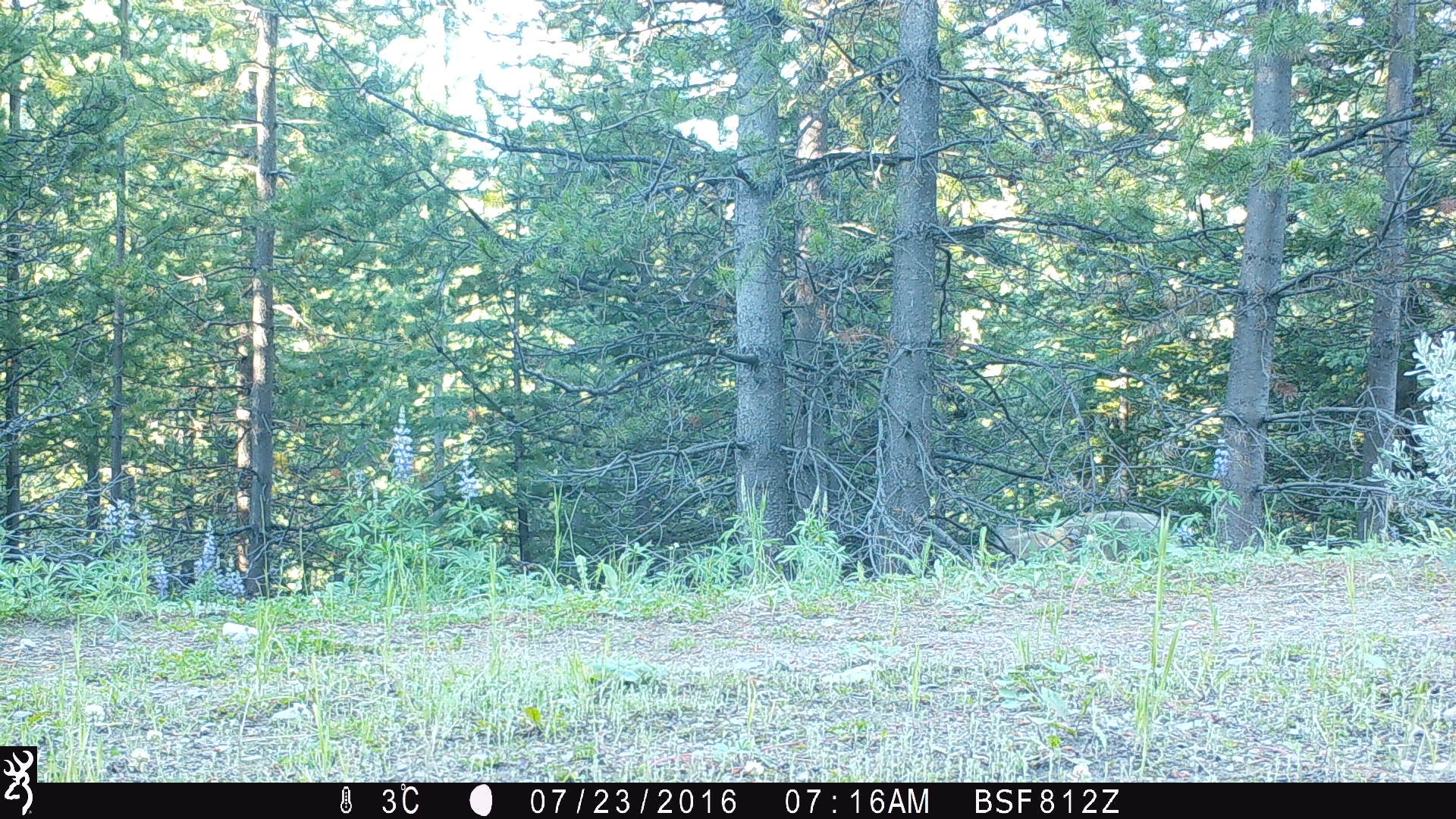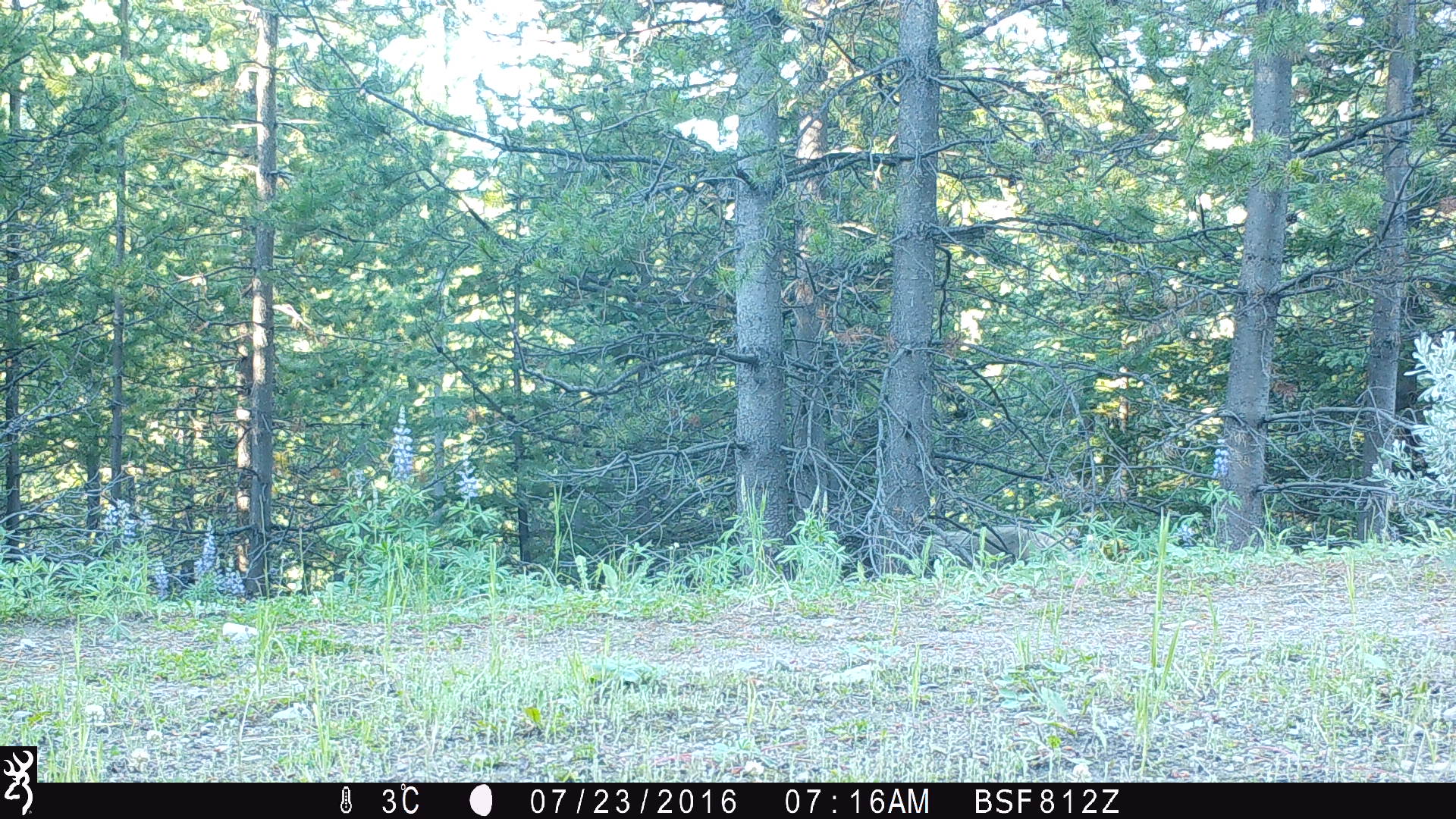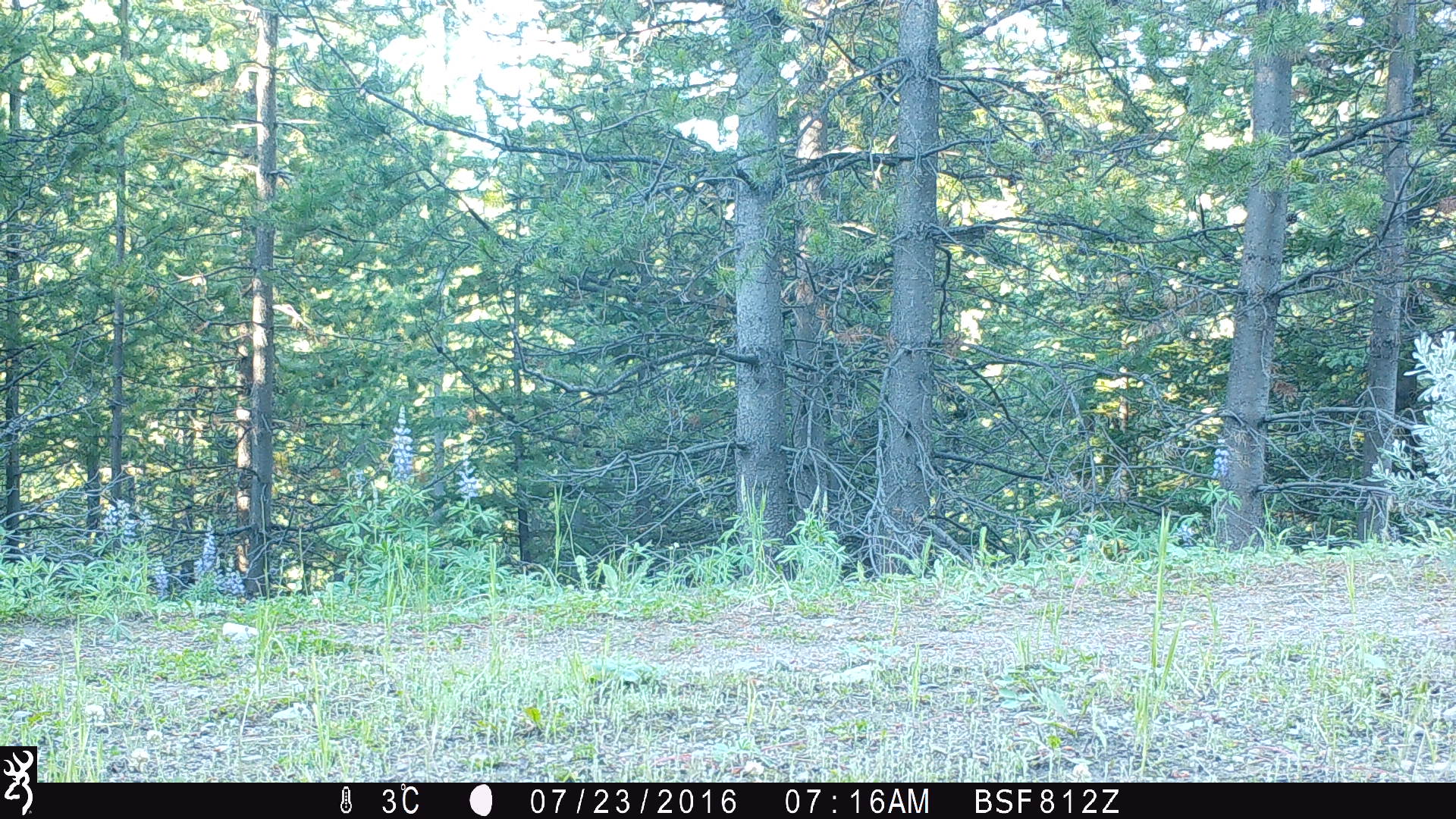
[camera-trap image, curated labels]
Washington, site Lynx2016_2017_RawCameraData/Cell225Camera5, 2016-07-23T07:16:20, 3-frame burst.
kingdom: Animalia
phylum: Chordata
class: Mammalia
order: Carnivora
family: Canidae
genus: Canis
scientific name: Canis latrans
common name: coyote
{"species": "Canis latrans (coyote)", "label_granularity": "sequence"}